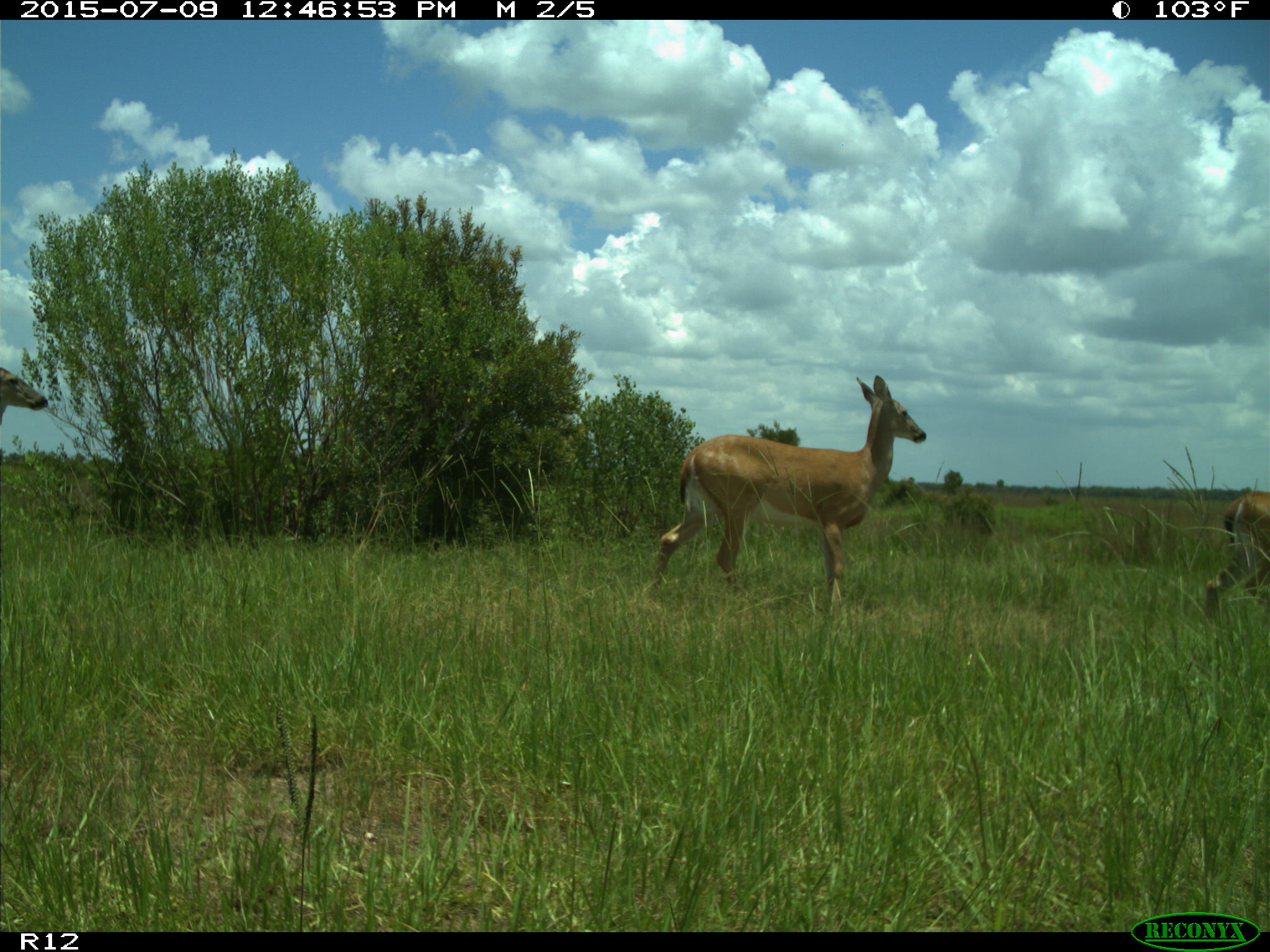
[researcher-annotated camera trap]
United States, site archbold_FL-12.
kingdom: Animalia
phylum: Chordata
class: Mammalia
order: Artiodactyla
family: Cervidae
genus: Odocoileus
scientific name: Odocoileus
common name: deer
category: unidentified deer